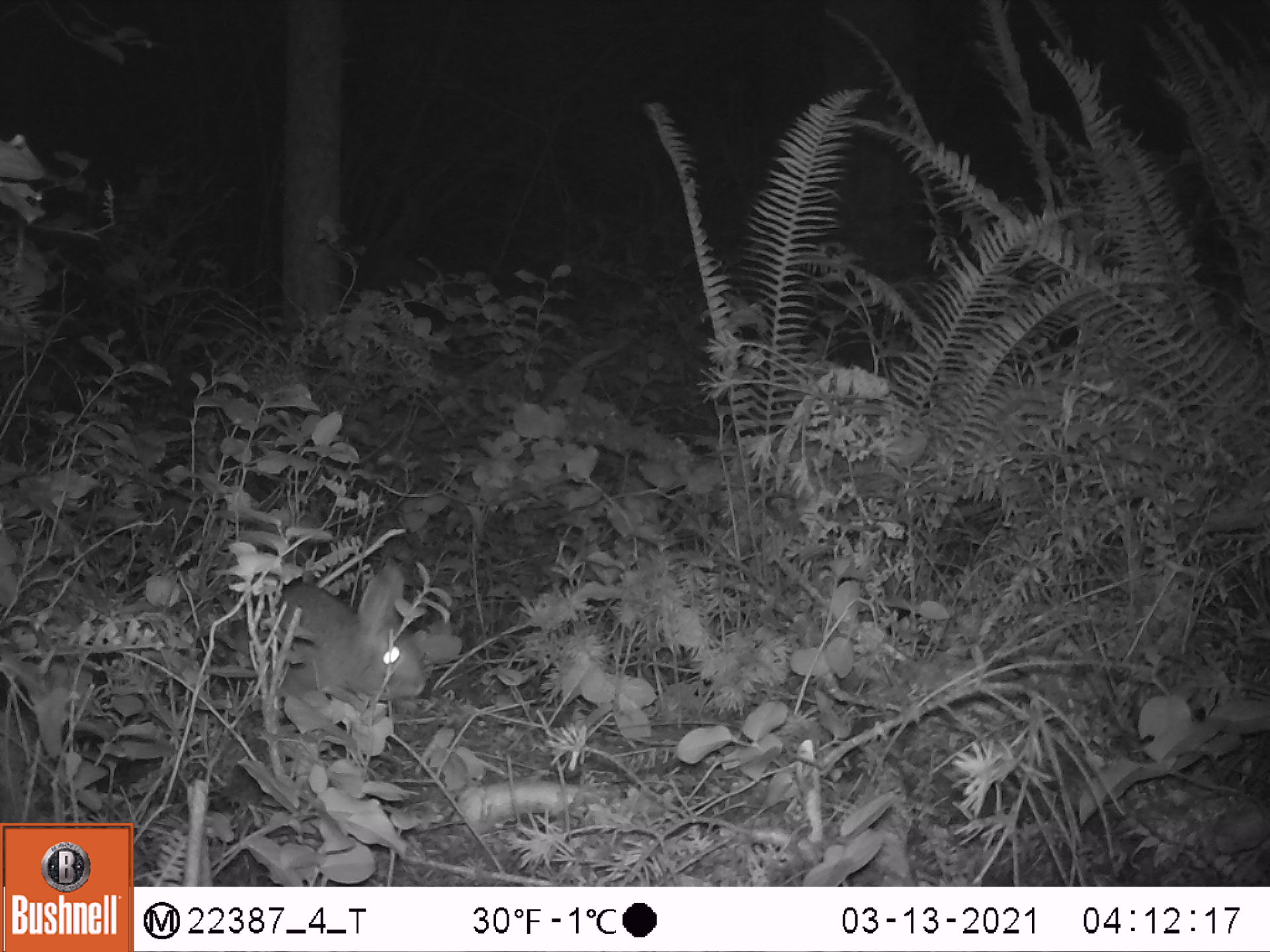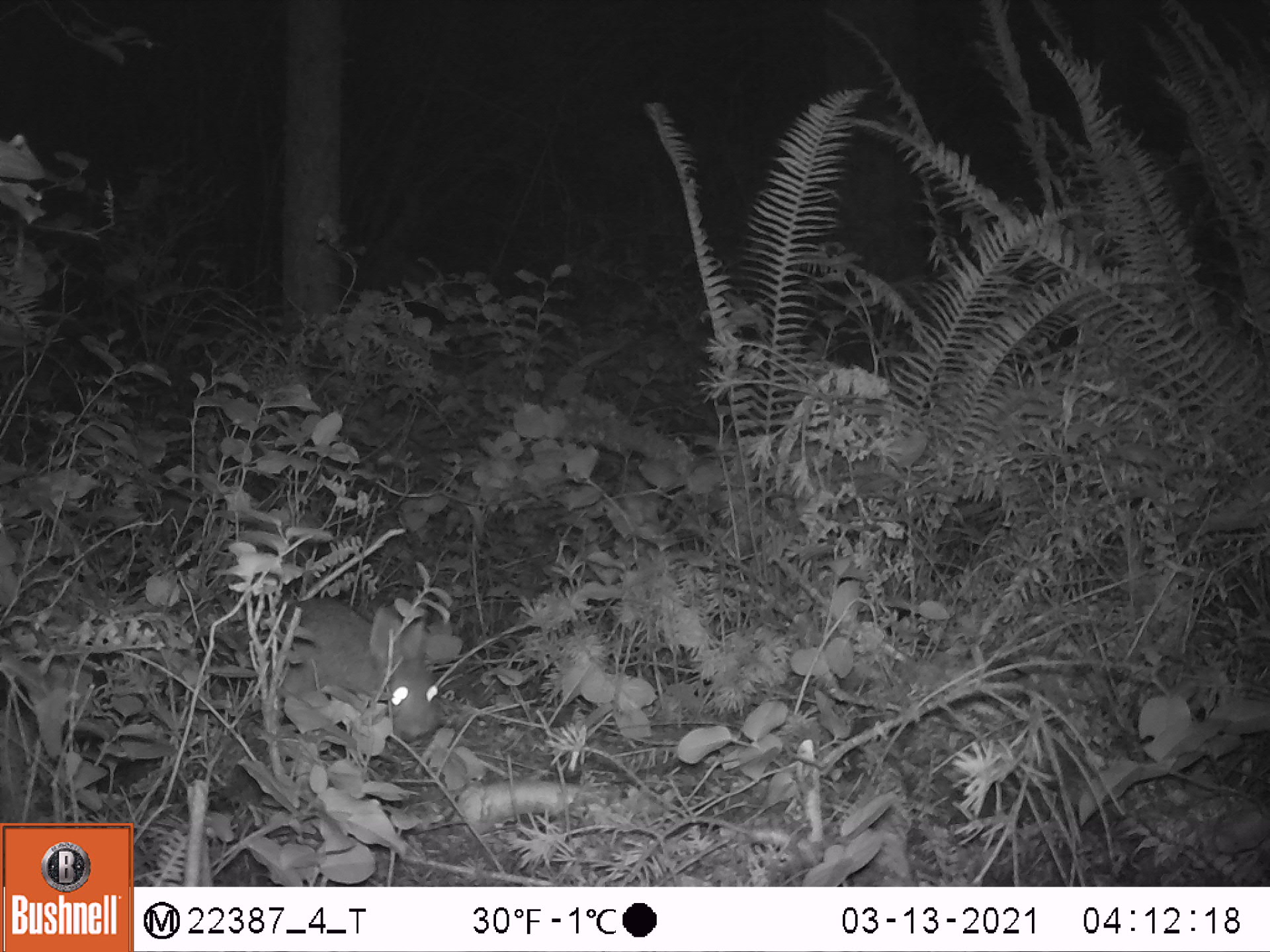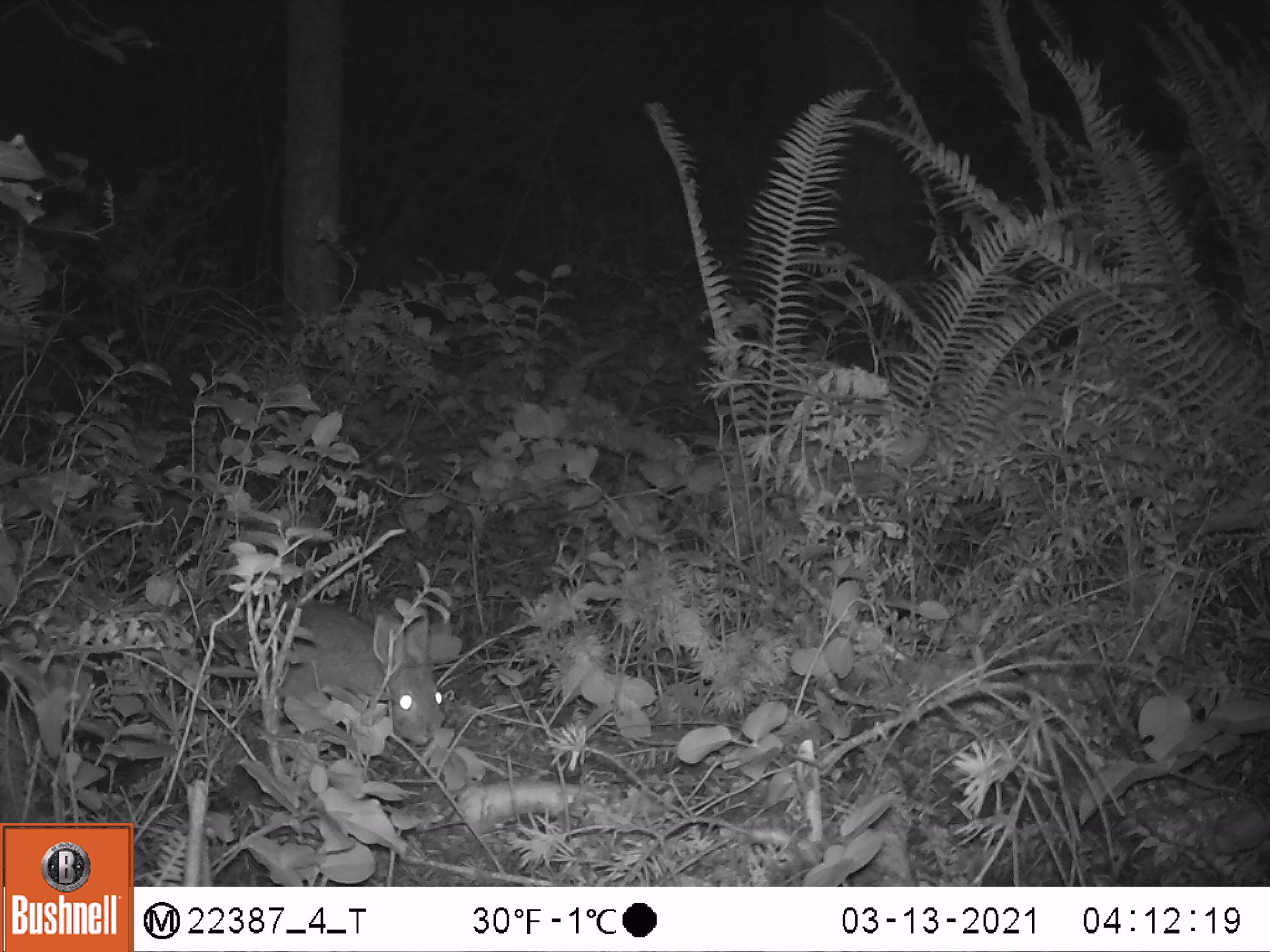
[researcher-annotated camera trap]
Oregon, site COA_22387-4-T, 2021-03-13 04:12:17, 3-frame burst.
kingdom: Animalia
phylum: Chordata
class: Mammalia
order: Lagomorpha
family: Leporidae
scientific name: Leporidae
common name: hares and rabbits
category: leporidae family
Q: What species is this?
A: Leporidae family (hares and rabbits) (Leporidae).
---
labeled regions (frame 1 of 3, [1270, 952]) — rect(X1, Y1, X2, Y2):
leporidae family: rect(254, 564, 433, 716)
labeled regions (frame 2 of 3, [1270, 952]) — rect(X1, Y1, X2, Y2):
leporidae family: rect(272, 602, 441, 746)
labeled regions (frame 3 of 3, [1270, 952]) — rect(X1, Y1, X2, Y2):
leporidae family: rect(249, 597, 445, 752)